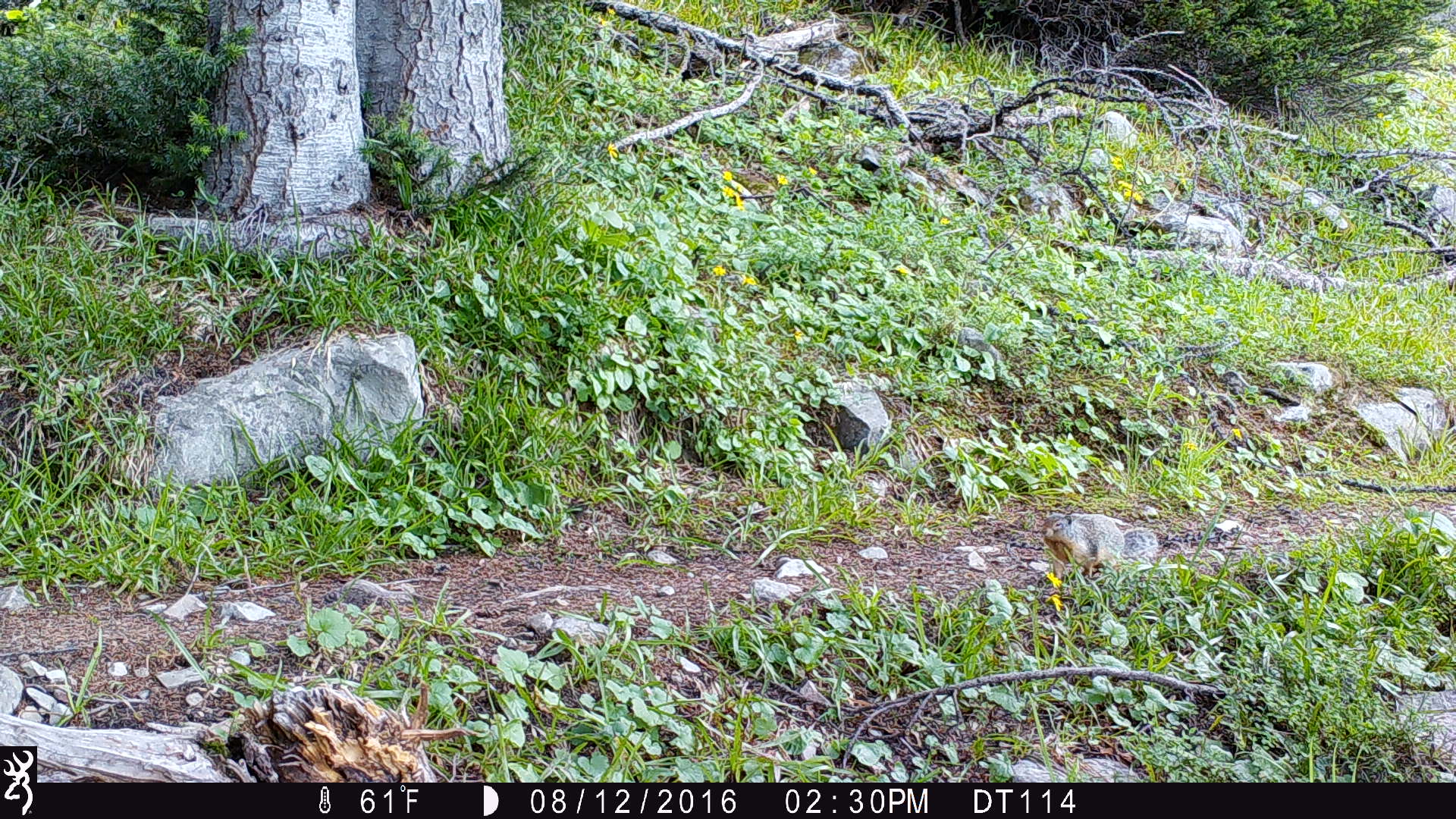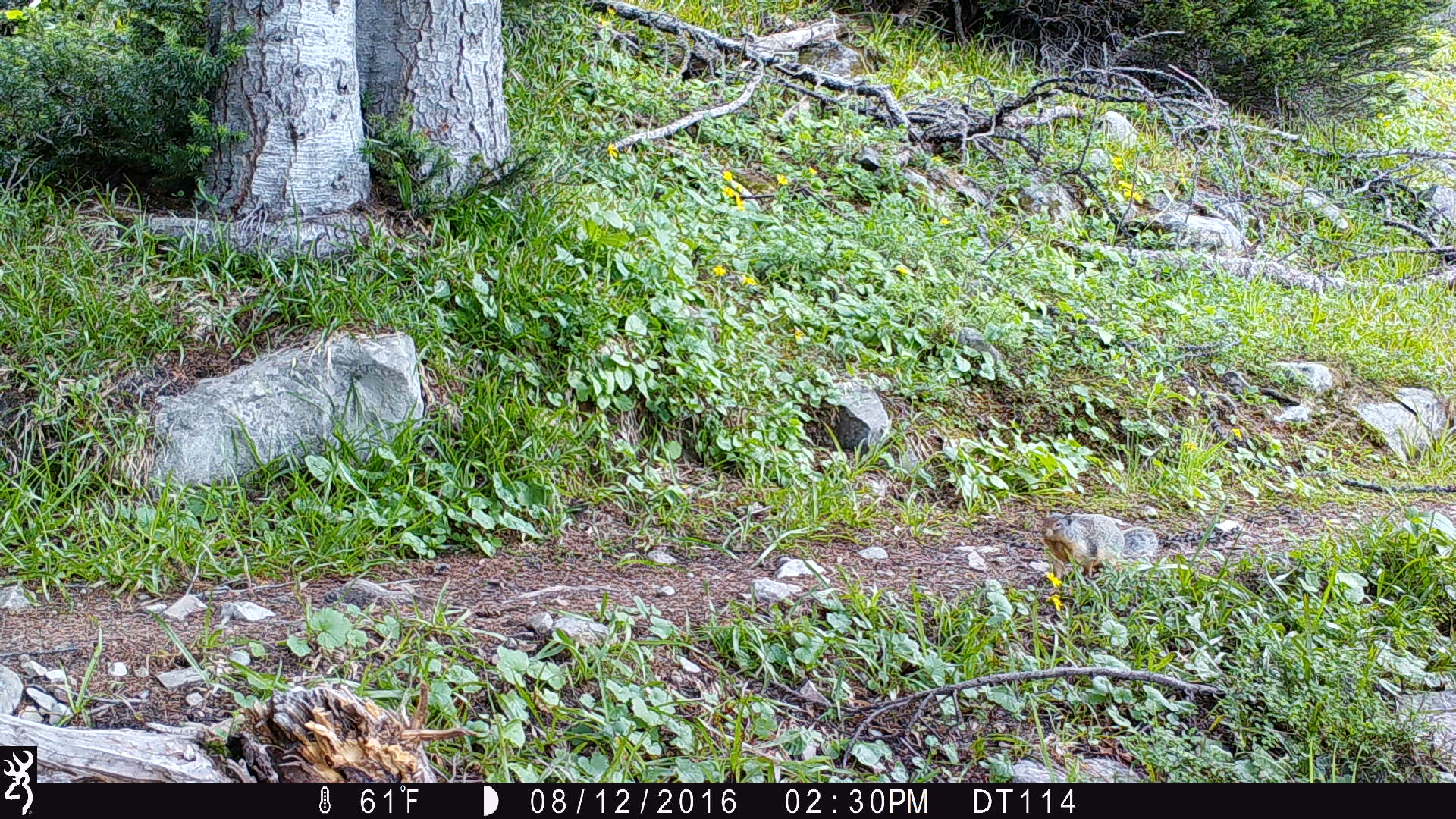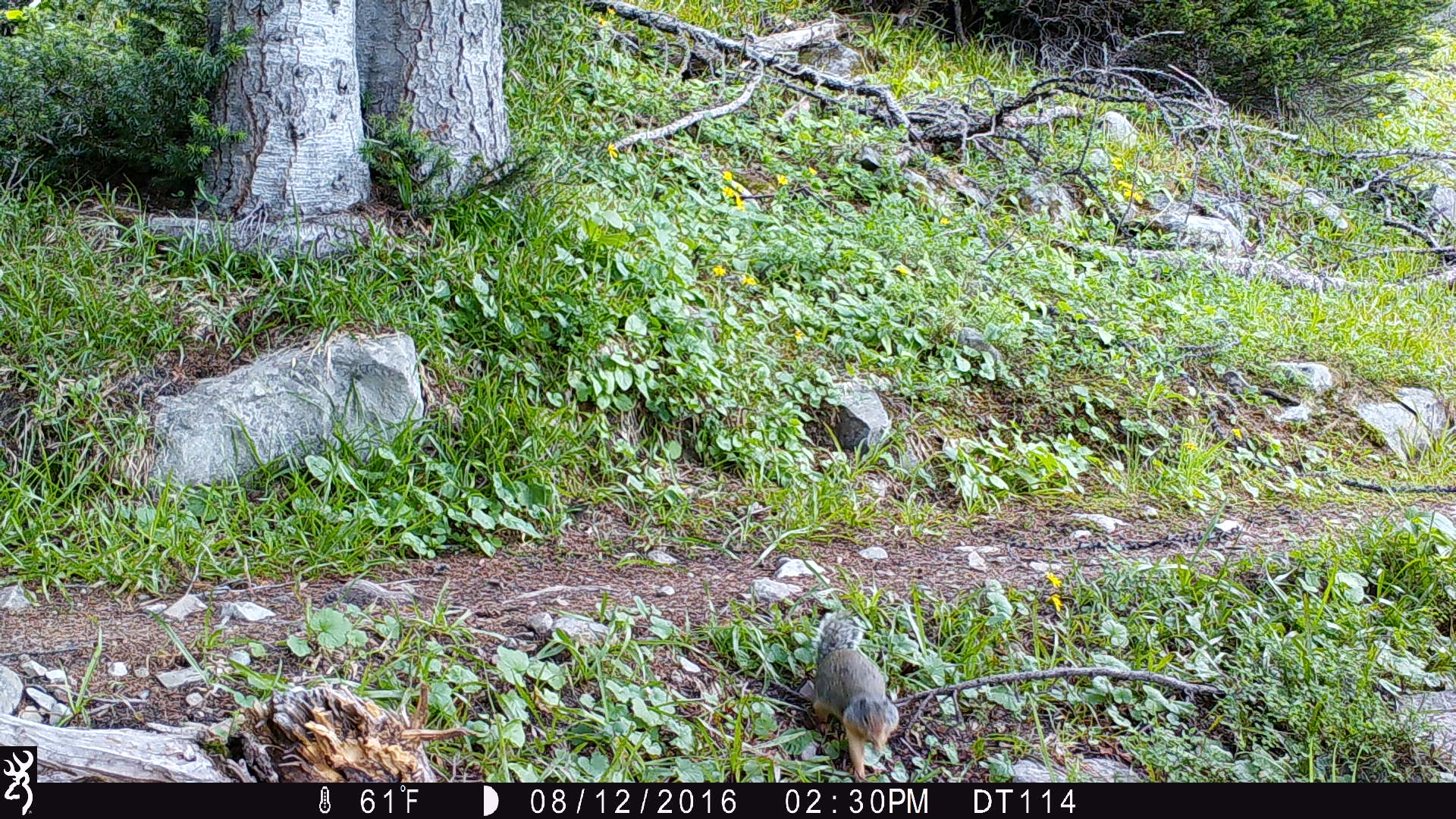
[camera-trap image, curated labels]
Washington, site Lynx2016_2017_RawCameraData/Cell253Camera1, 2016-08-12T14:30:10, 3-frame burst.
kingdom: Animalia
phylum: Chordata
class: Mammalia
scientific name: Mammalia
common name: small mammal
Small mammal (Mammalia). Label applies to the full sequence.